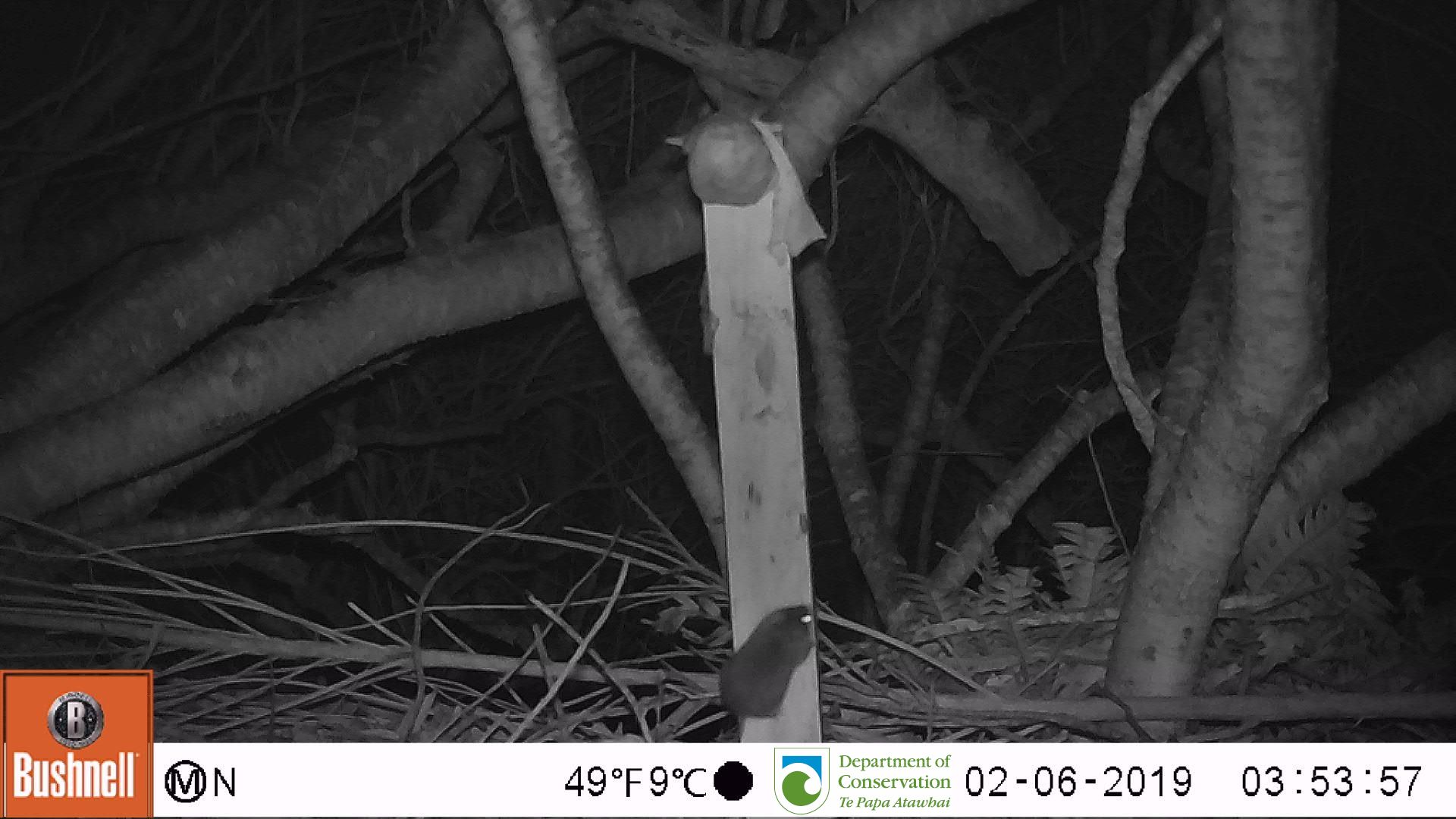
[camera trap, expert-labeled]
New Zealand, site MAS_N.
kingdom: Animalia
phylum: Chordata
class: Mammalia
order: Rodentia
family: Muridae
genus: Mus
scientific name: Mus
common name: mouse